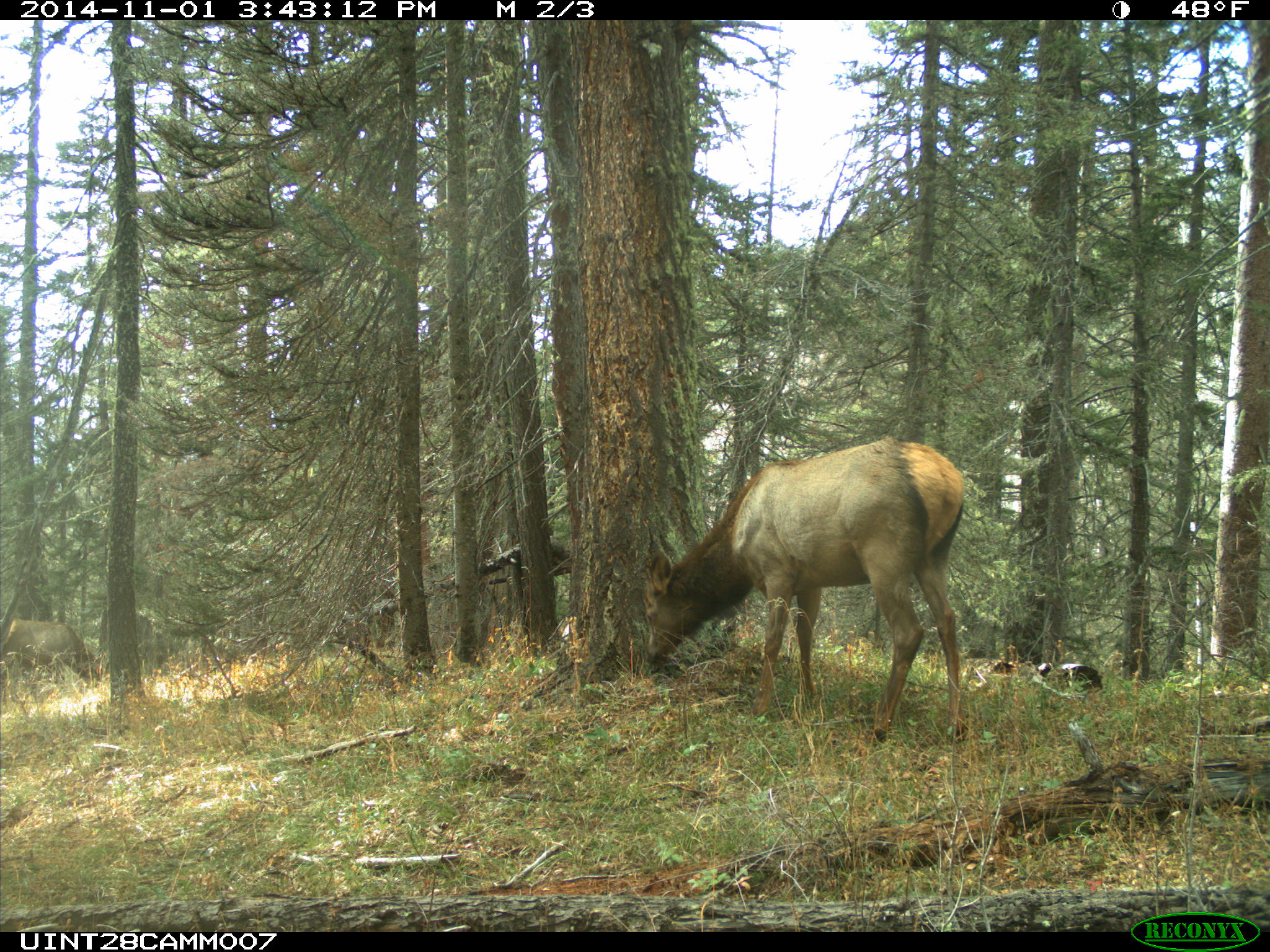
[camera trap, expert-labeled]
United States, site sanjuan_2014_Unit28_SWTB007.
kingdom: Animalia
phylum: Chordata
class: Mammalia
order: Artiodactyla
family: Cervidae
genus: Cervus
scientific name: Cervus elaphus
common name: red deer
Cervus elaphus (red deer).